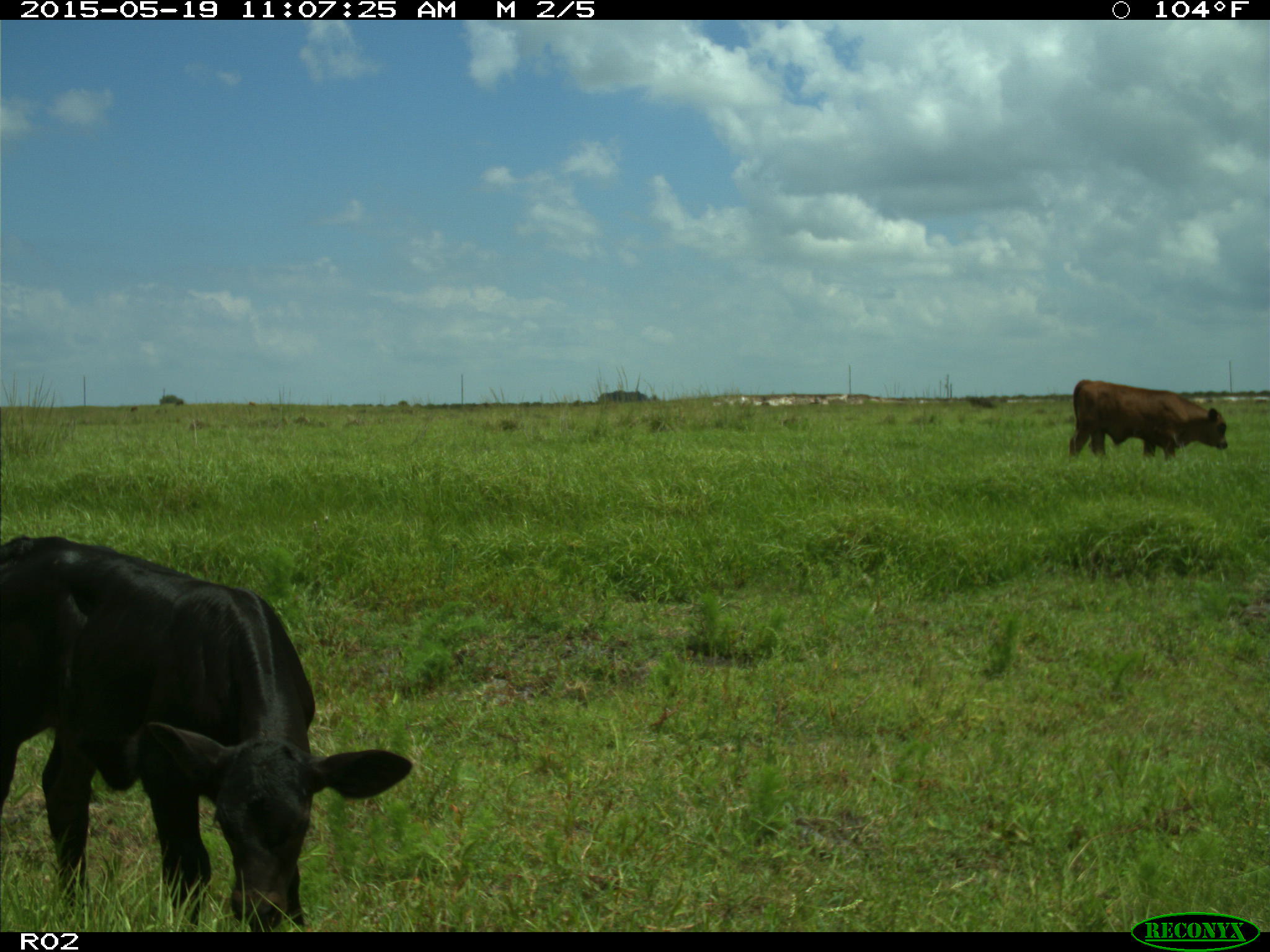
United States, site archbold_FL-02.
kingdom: Animalia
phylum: Chordata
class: Mammalia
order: Artiodactyla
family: Bovidae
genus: Bos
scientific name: Bos taurus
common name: domestic cow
Bos taurus (domestic cow).